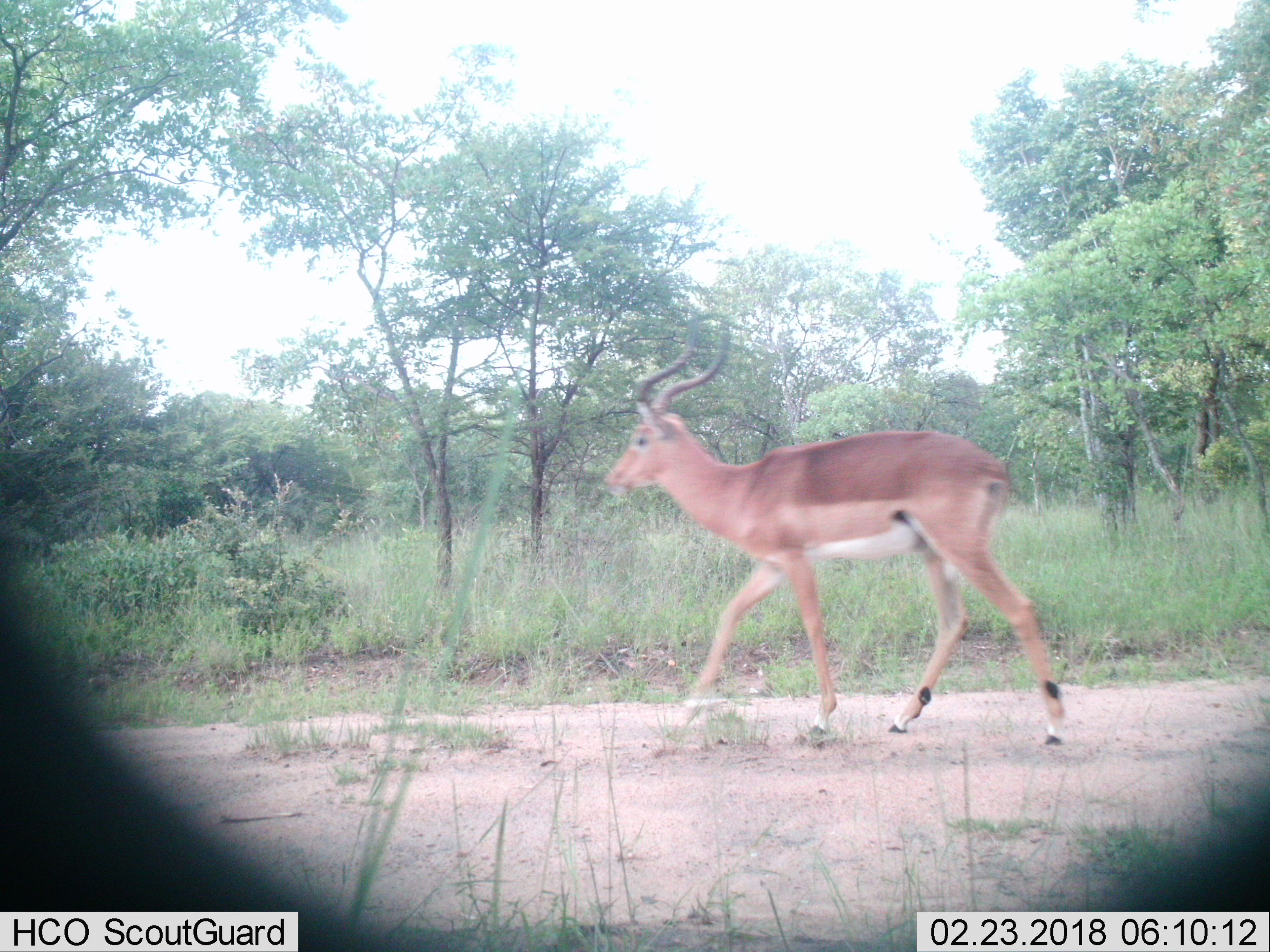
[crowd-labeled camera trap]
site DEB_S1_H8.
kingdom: Animalia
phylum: Chordata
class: Mammalia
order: Artiodactyla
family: Bovidae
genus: Aepyceros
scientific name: Aepyceros melampus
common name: impala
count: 1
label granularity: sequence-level